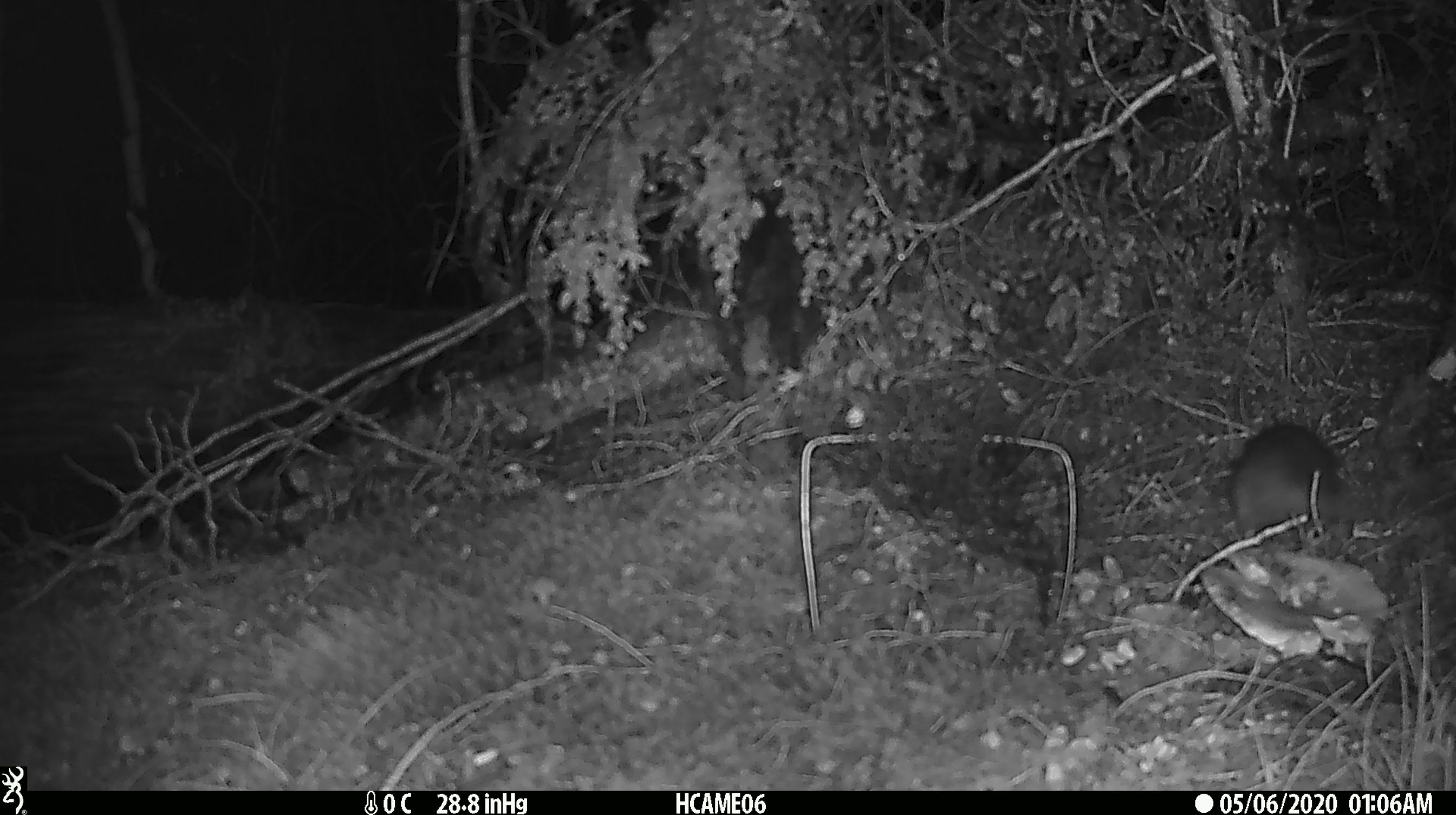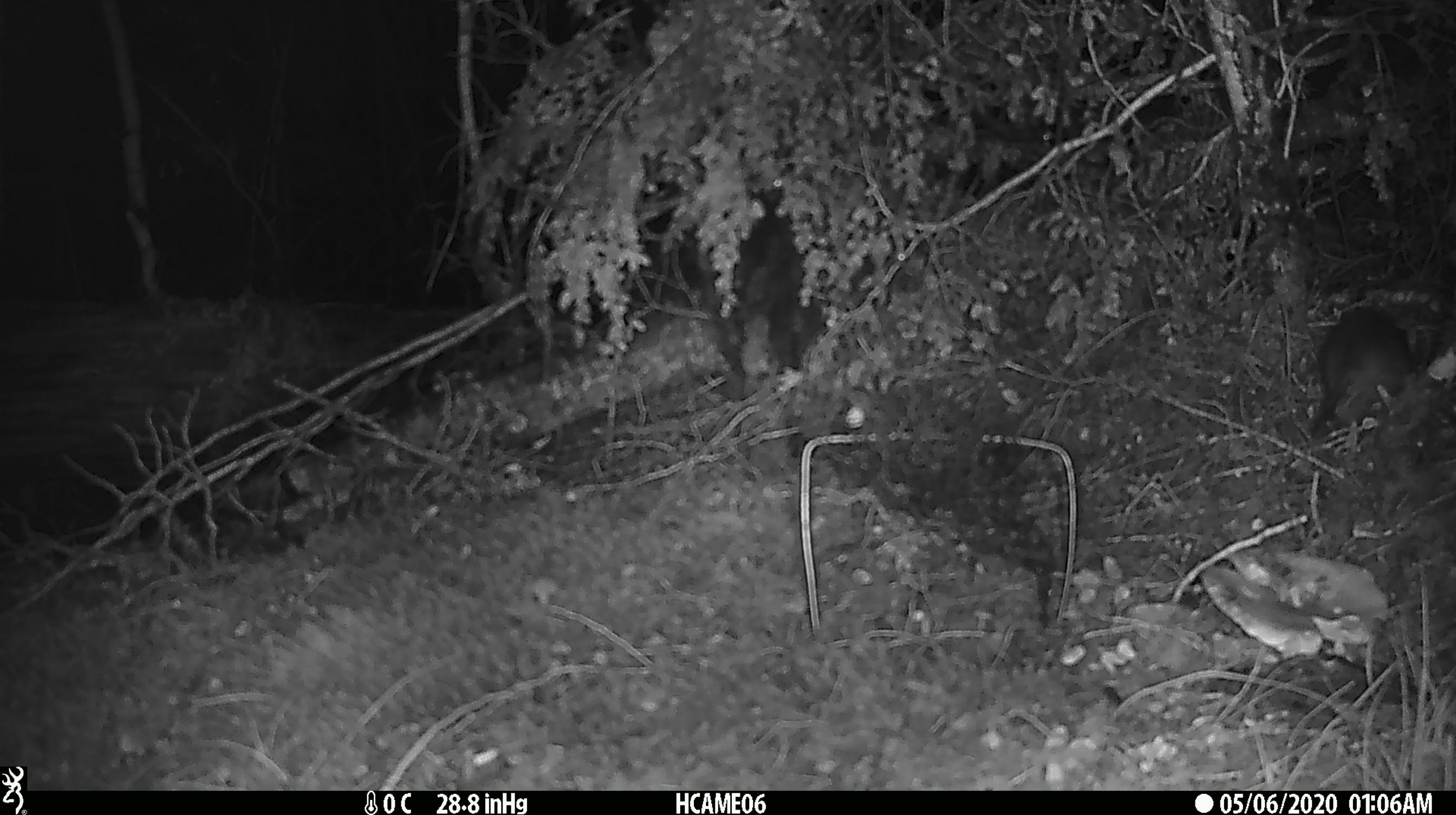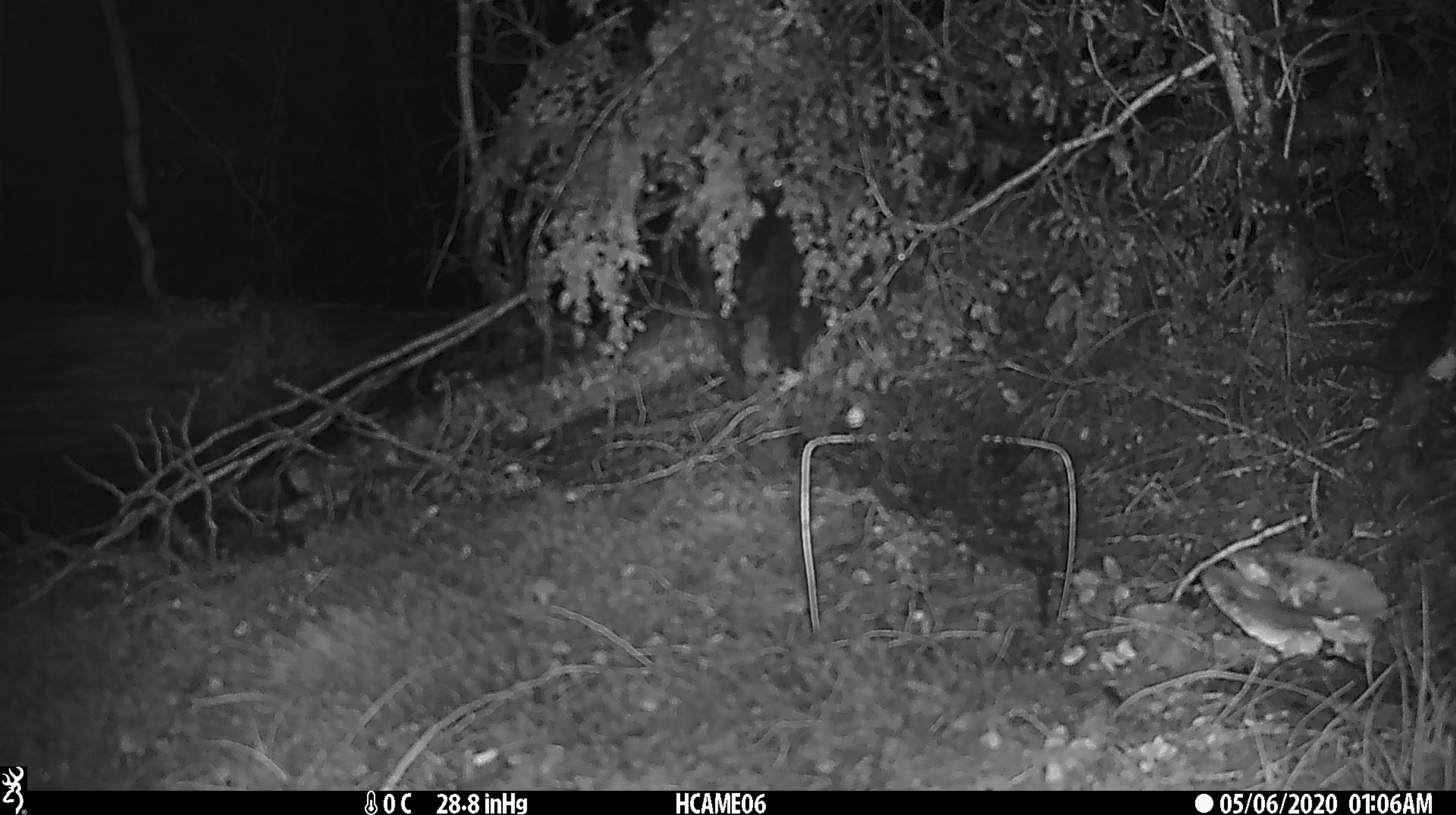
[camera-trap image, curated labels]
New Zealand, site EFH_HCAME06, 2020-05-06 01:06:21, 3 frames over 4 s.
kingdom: Animalia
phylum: Chordata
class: Mammalia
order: Rodentia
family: Muridae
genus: Rattus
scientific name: Rattus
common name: rat